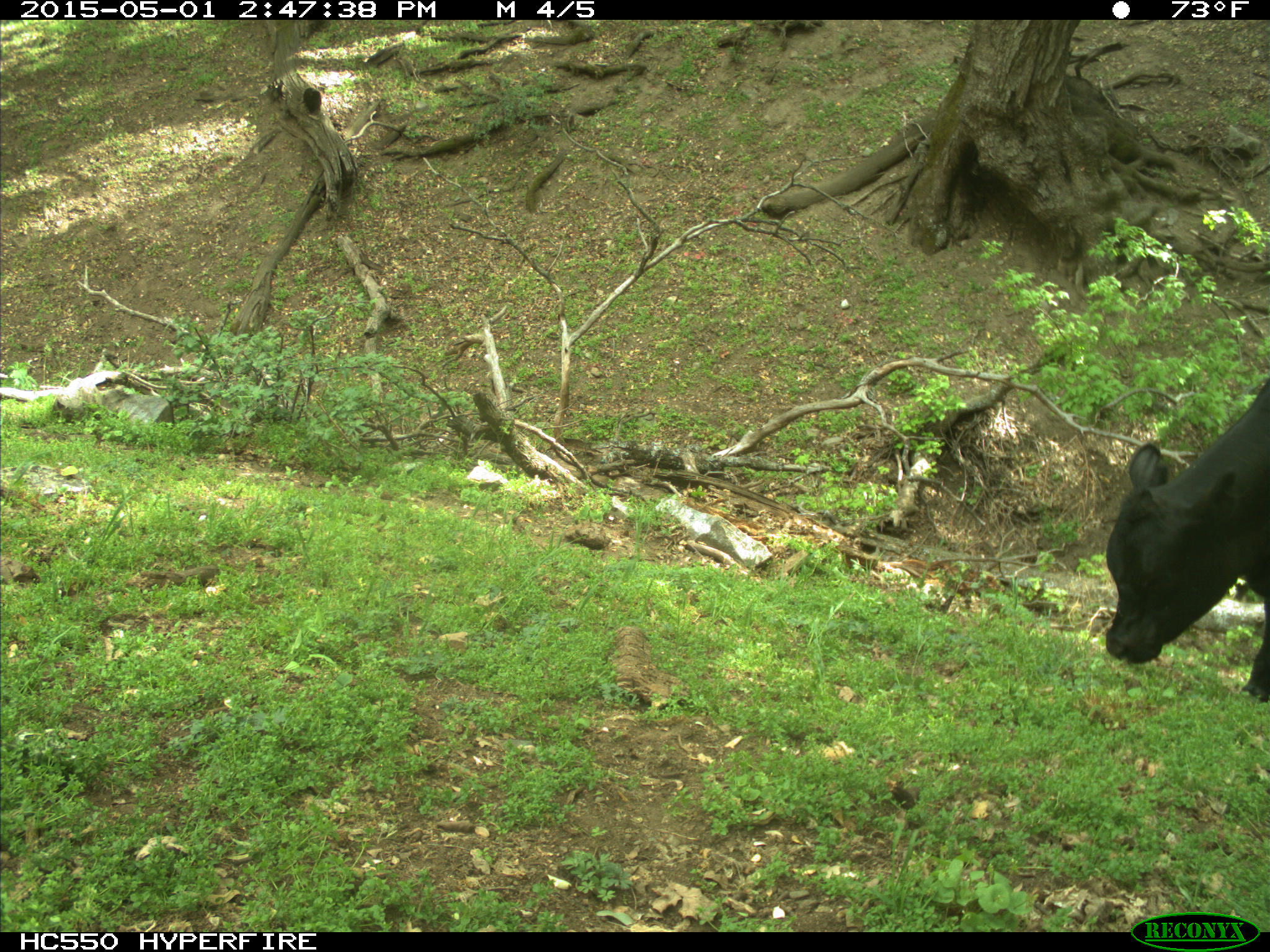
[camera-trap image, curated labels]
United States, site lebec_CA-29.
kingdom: Animalia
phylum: Chordata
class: Mammalia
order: Artiodactyla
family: Bovidae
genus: Bos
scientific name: Bos taurus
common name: domestic cow